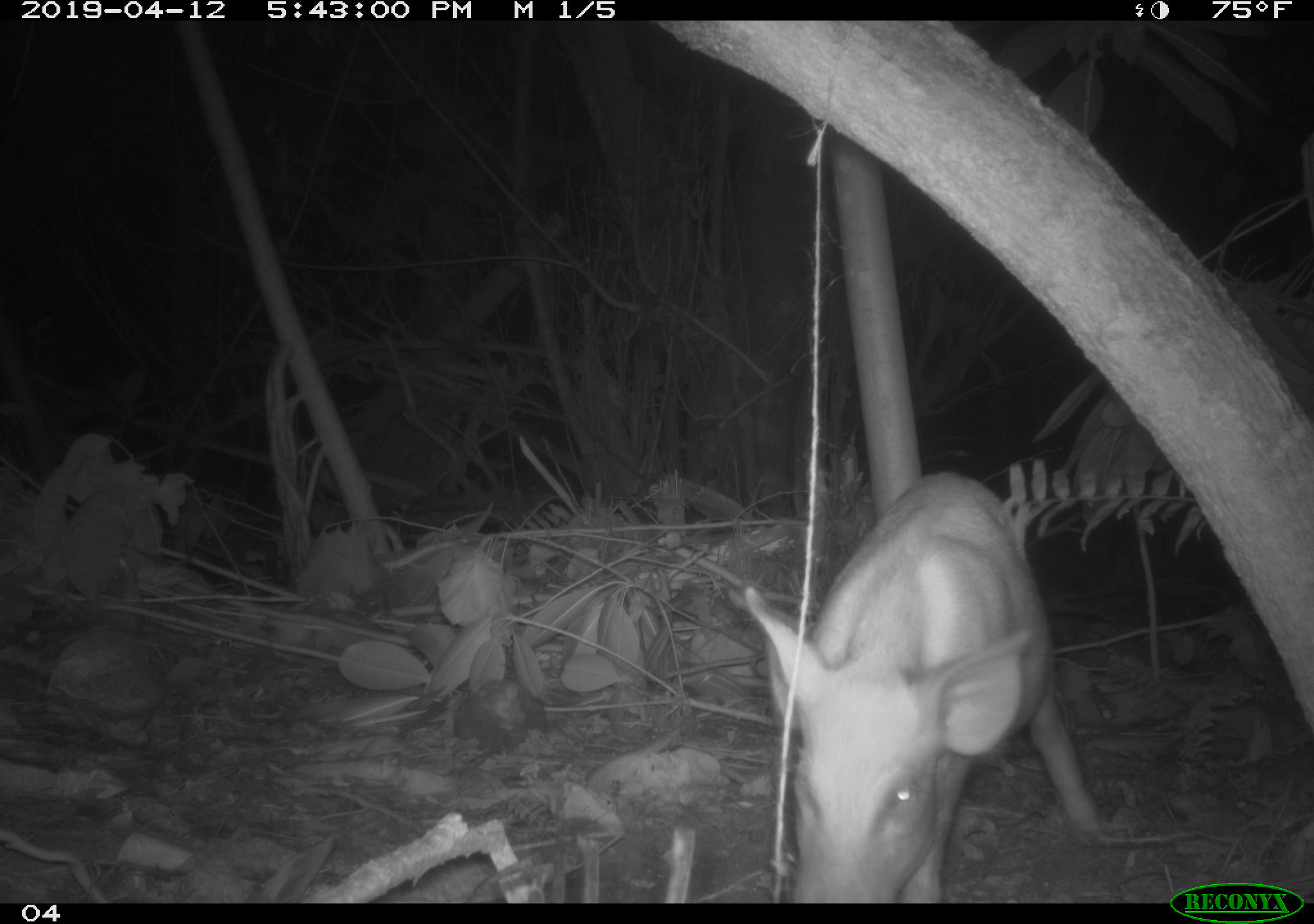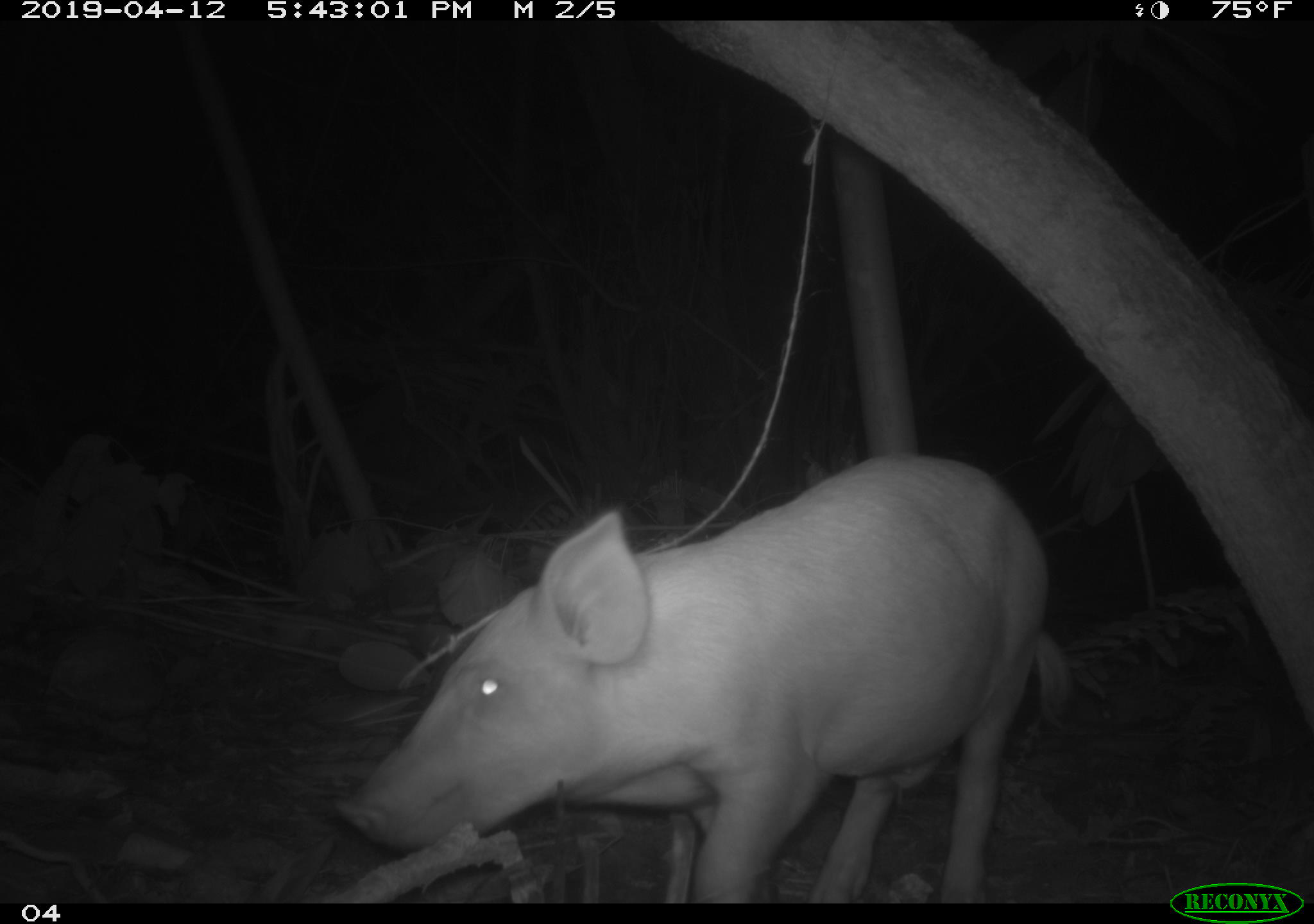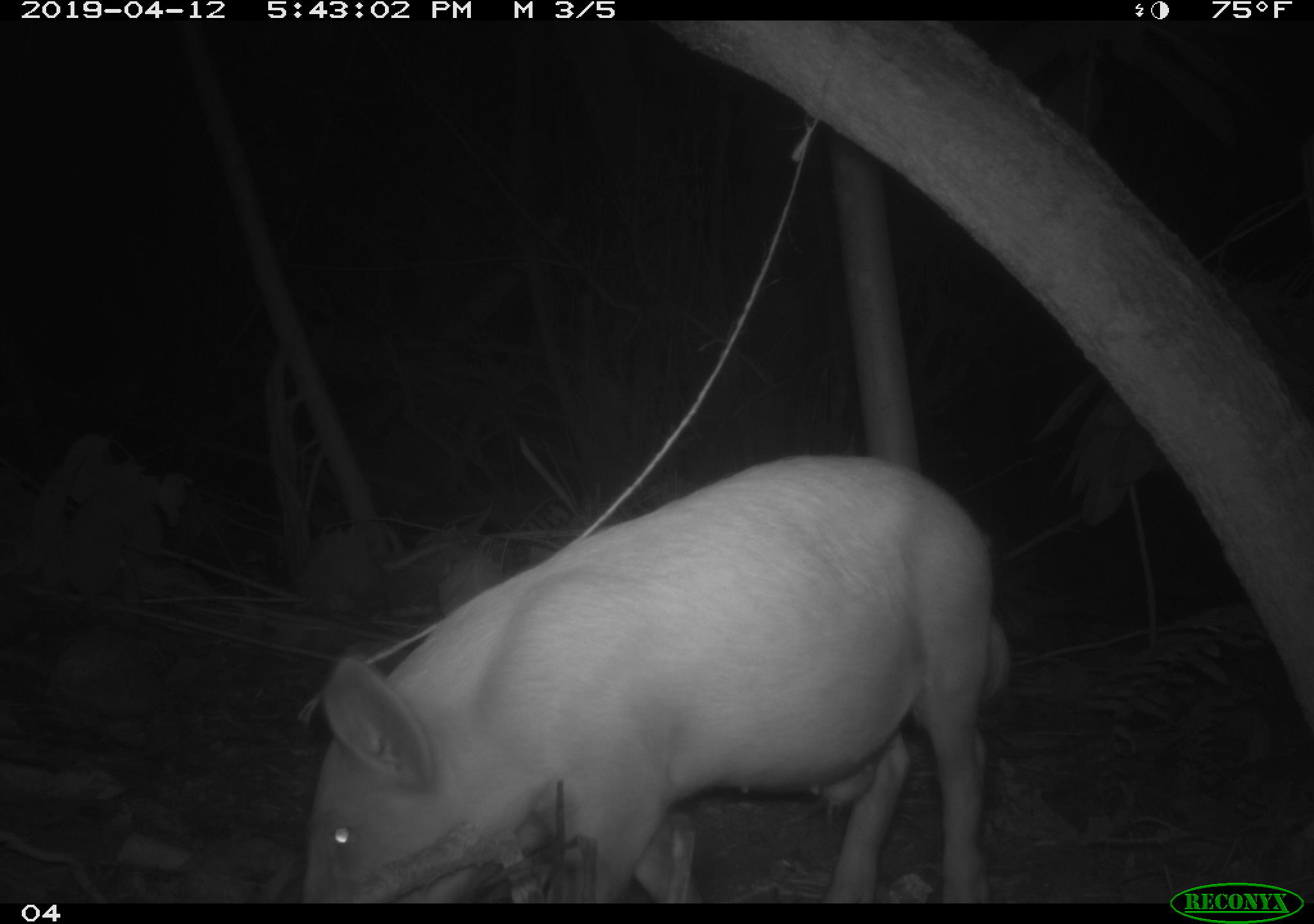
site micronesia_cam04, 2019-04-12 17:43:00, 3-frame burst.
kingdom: Animalia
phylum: Chordata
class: Mammalia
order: Artiodactyla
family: Suidae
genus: Sus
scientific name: Sus scrofa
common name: pig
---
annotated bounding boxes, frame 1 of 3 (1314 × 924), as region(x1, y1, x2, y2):
pig: region(735, 472, 1108, 898)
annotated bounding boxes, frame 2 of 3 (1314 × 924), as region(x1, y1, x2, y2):
pig: region(332, 464, 1083, 904)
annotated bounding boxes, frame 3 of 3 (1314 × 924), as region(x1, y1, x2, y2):
pig: region(289, 452, 1015, 904)